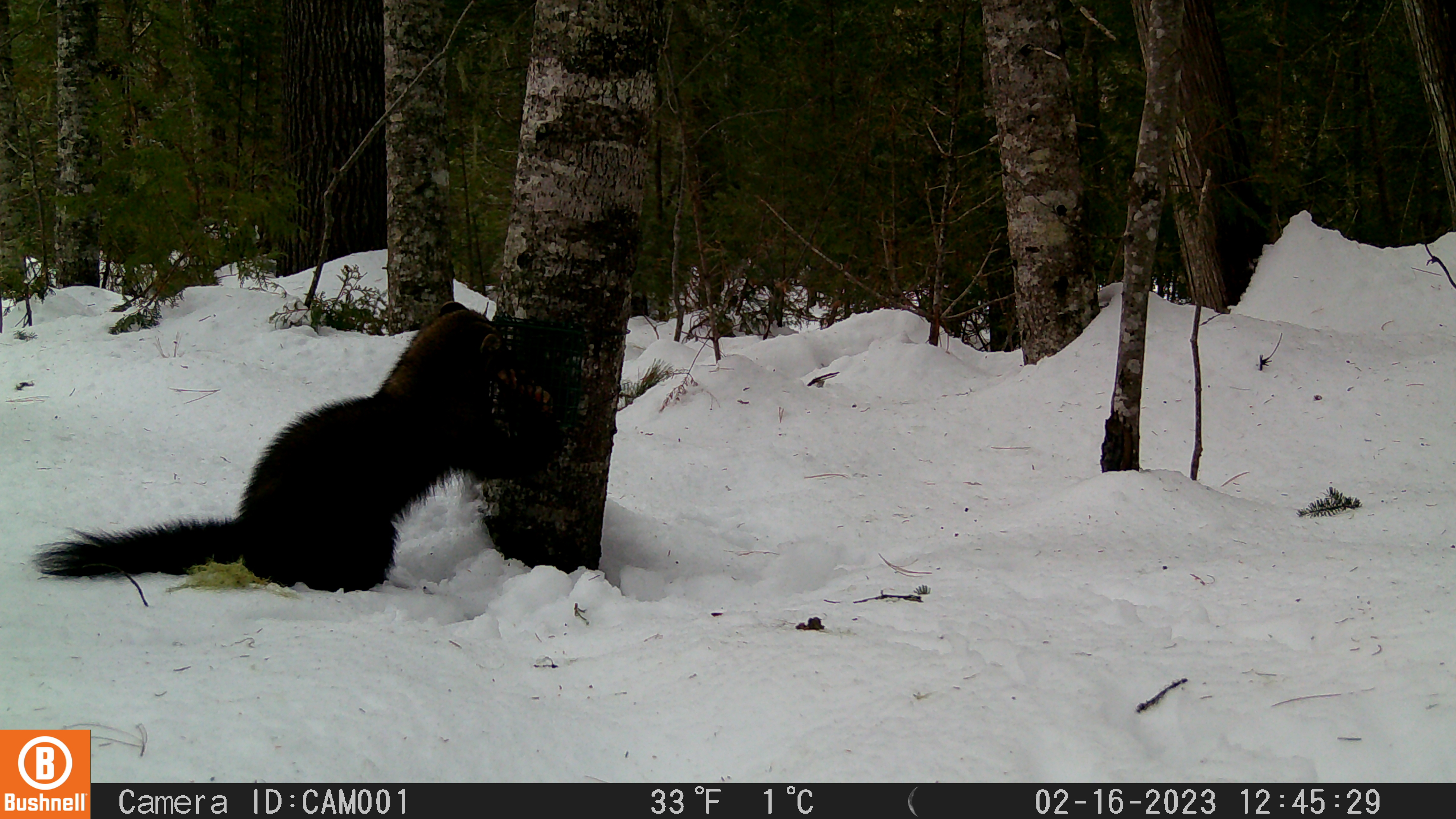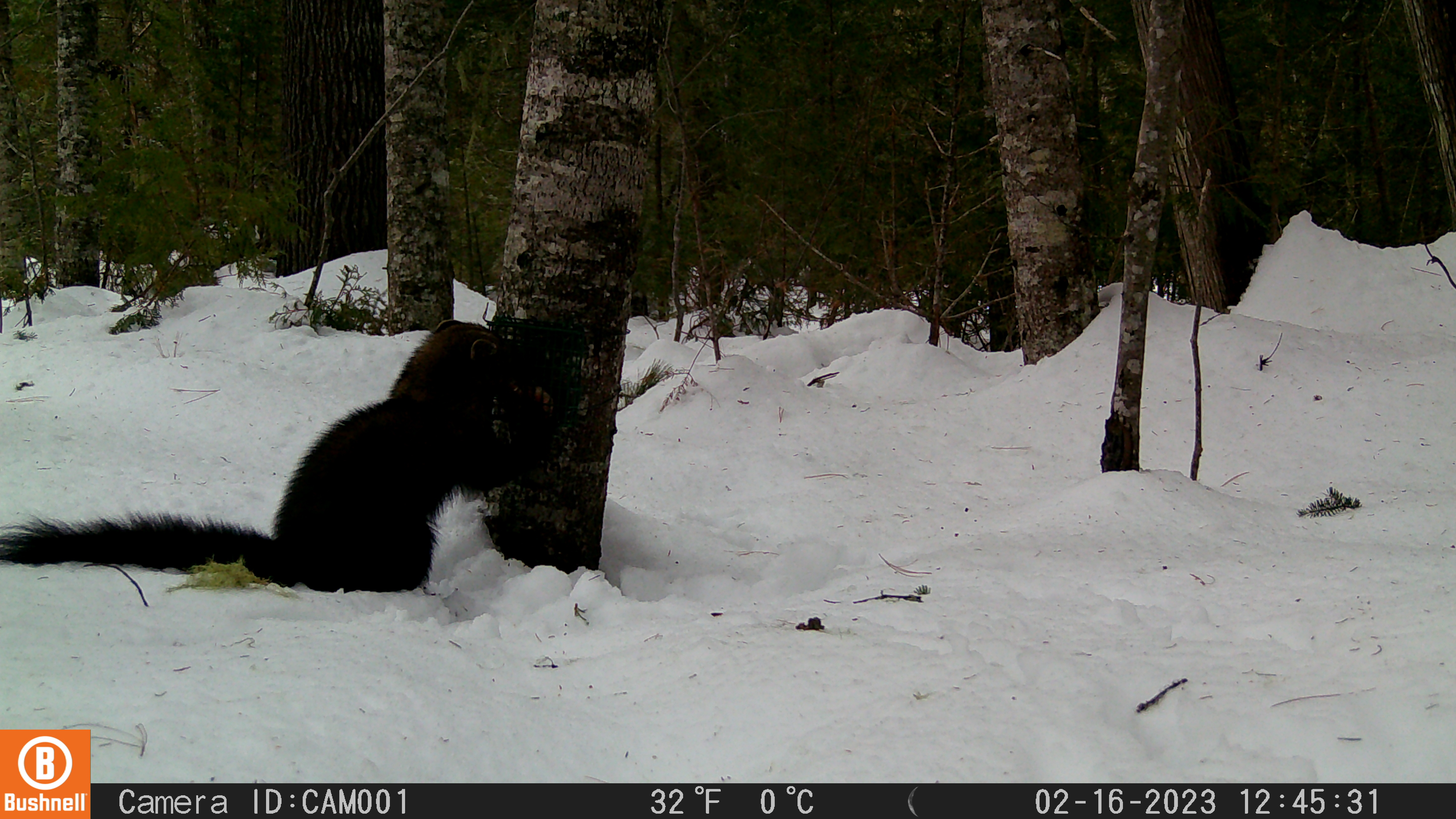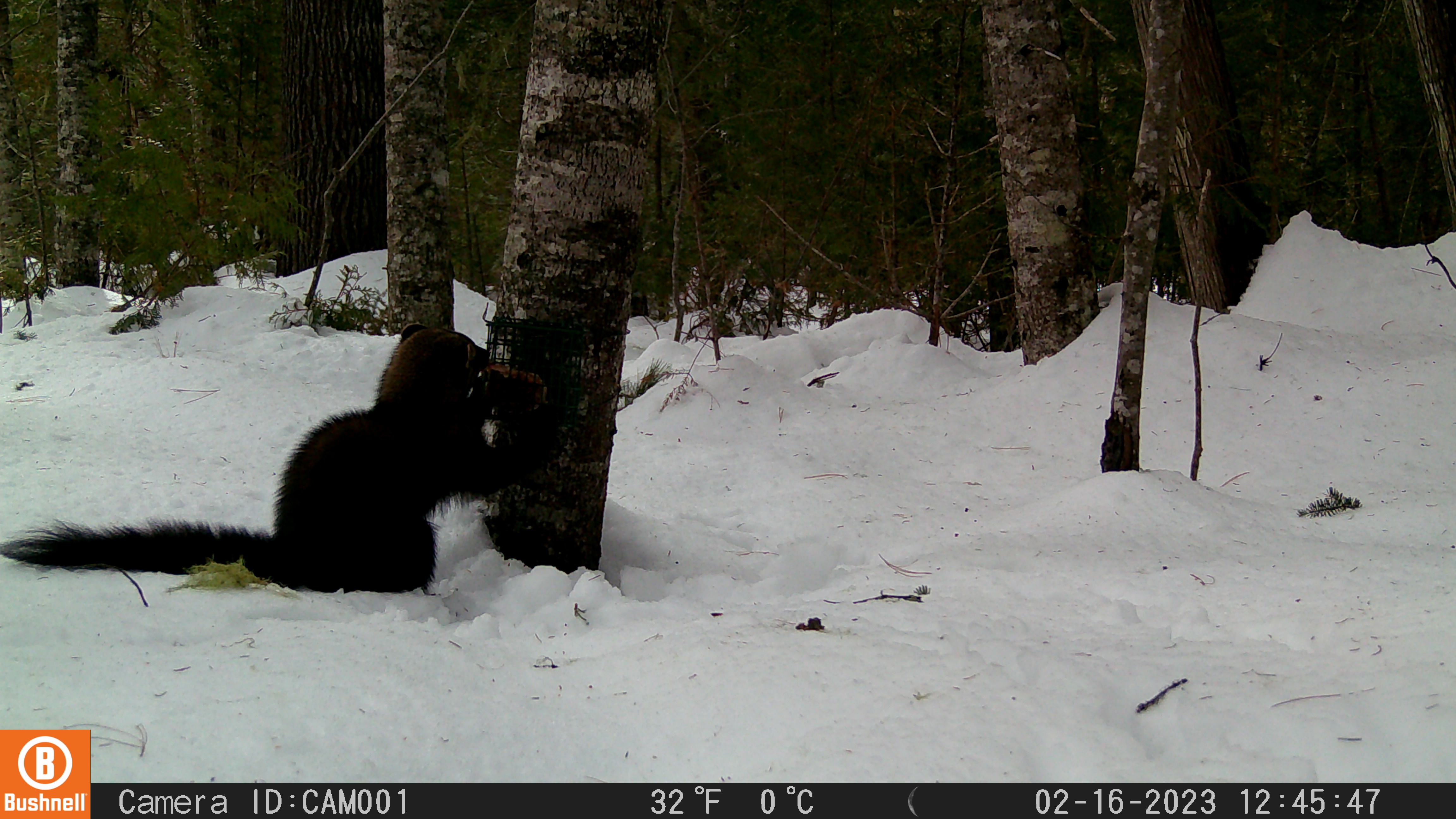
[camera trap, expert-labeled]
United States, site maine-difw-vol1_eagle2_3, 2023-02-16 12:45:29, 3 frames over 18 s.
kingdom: Animalia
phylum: Chordata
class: Mammalia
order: Carnivora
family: Mustelidae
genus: Pekania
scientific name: Pekania pennanti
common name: fisher